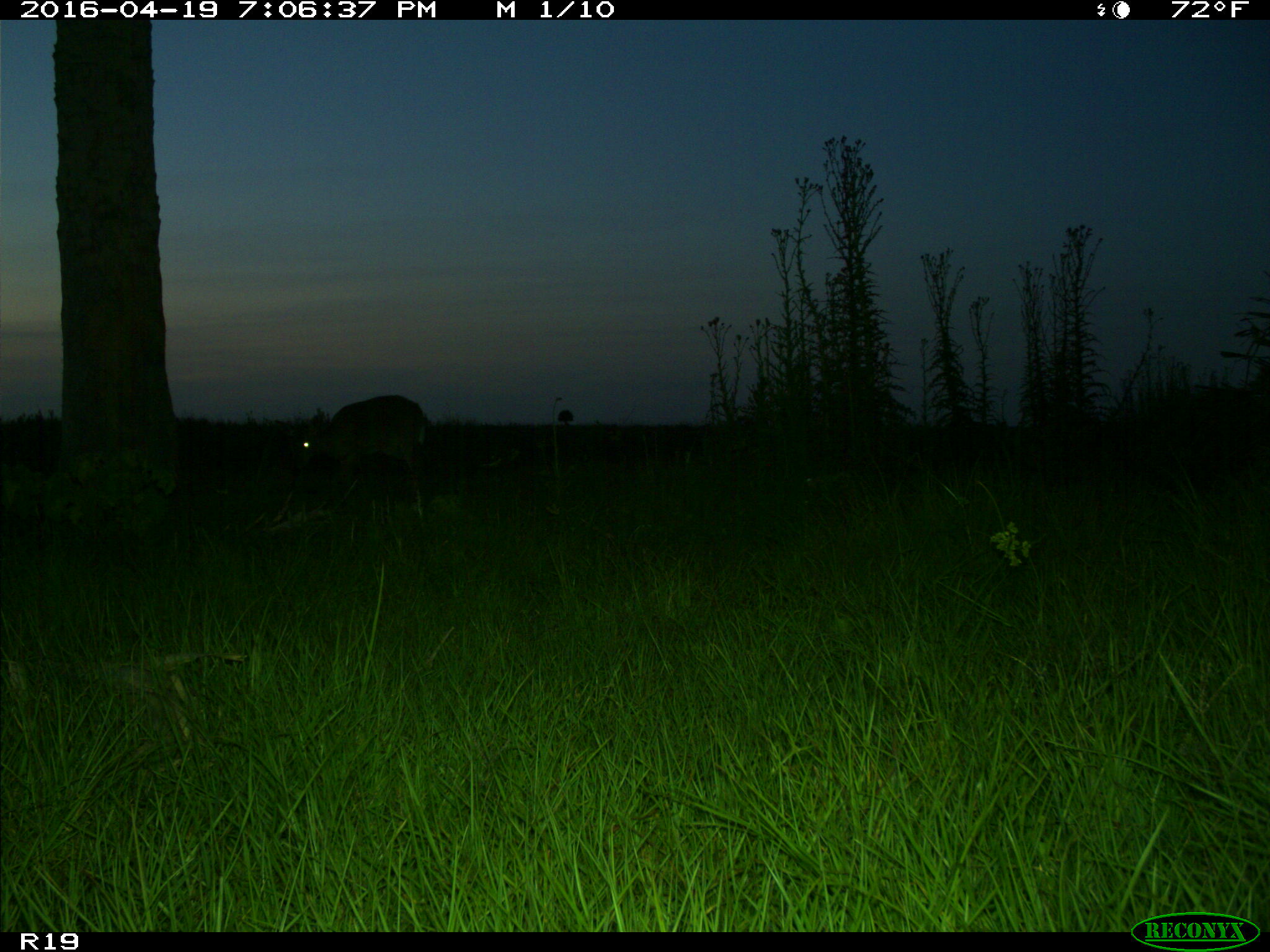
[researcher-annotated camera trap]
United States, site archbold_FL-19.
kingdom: Animalia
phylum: Chordata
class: Mammalia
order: Artiodactyla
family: Cervidae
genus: Odocoileus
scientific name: Odocoileus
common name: deer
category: unidentified deer